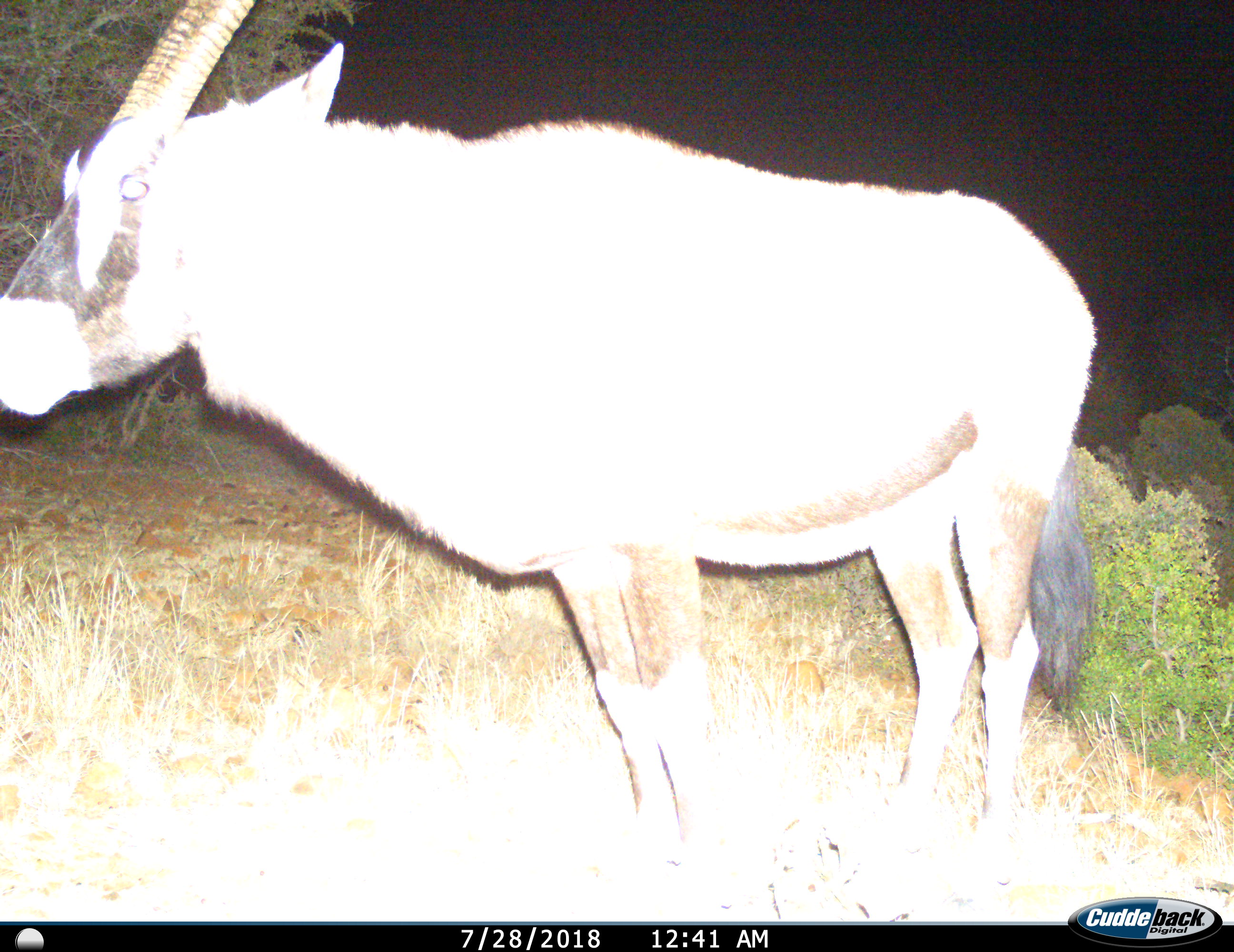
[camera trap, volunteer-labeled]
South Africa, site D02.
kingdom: Animalia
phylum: Chordata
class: Mammalia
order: Artiodactyla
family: Bovidae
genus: Oryx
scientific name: Oryx gazella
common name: gemsbok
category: gemsbokoryx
Gemsbokoryx (gemsbok) (Oryx gazella), count 1. Behavior (volunteer vote fractions): standing 100%, resting 0%, moving 0%, interacting 0%. Young present (vote fraction): 0%. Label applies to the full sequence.